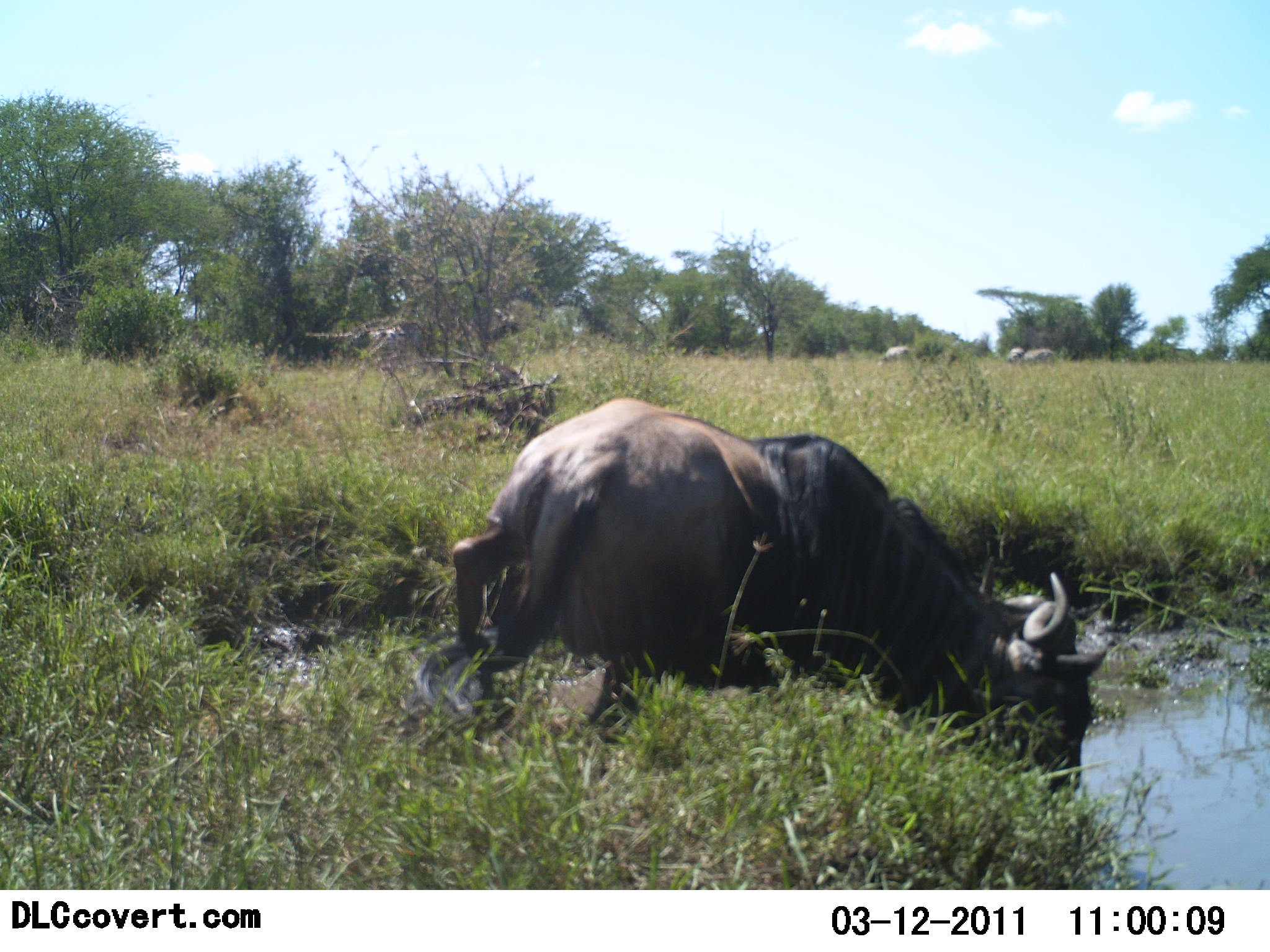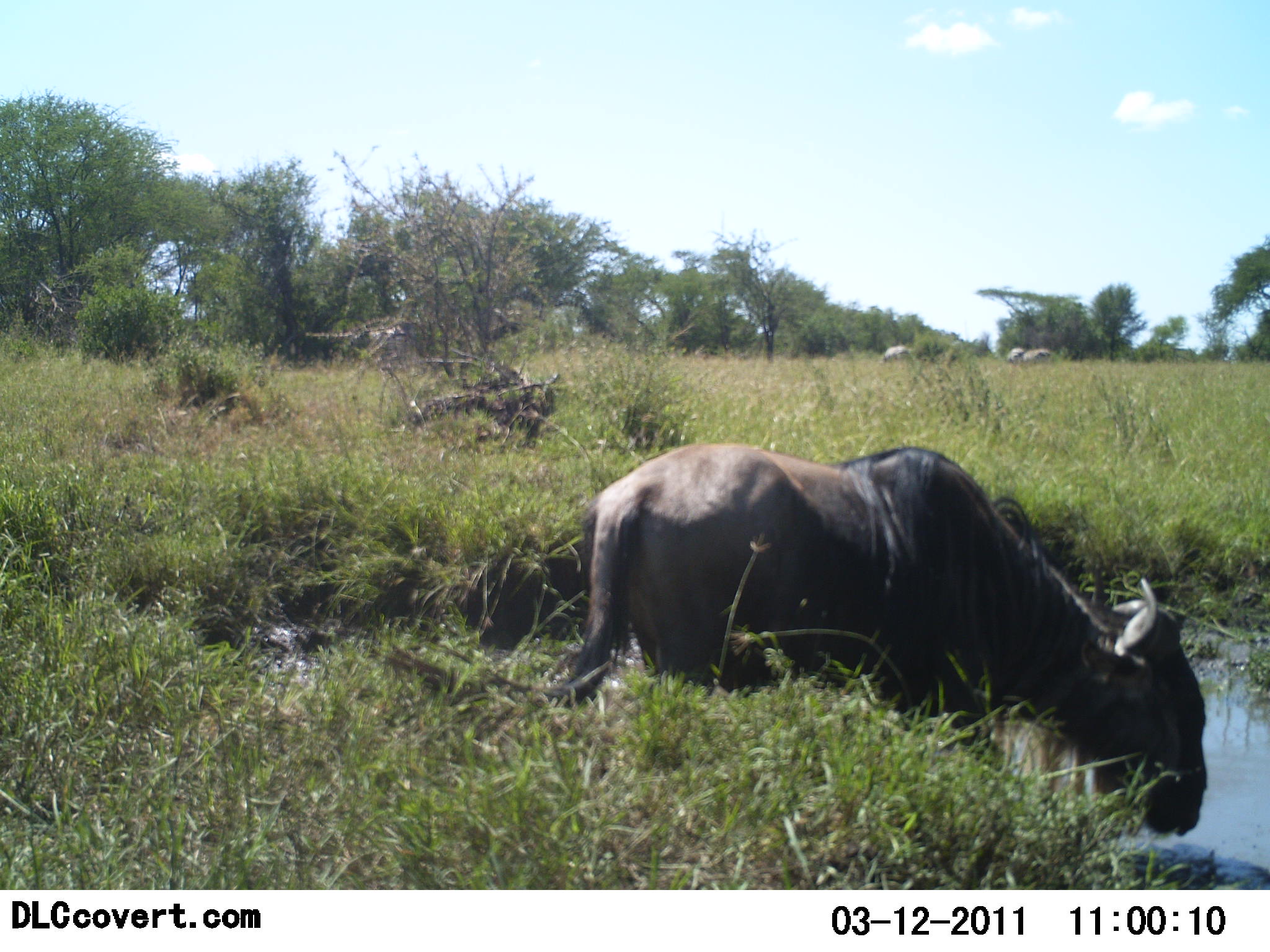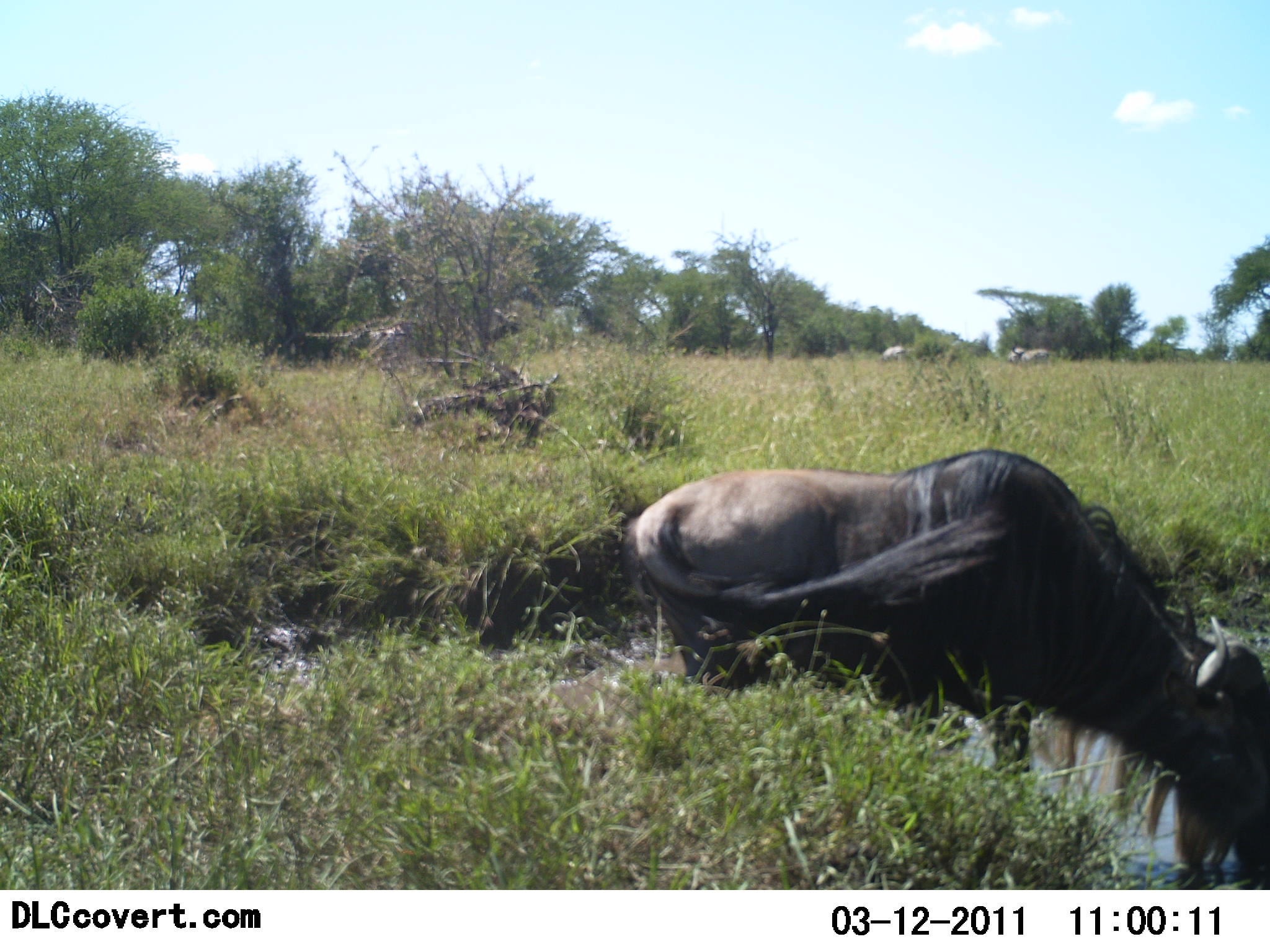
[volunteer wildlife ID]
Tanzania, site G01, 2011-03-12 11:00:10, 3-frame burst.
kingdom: Animalia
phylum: Chordata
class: Mammalia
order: Artiodactyla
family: Bovidae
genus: Connochaetes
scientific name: Connochaetes taurinus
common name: blue wildebeest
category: wildebeest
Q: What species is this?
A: Wildebeest (blue wildebeest) (Connochaetes taurinus).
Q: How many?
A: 1.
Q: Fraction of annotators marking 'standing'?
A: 36%.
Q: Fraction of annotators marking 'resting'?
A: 9%.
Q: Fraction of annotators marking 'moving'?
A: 18%.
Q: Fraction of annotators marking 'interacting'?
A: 9%.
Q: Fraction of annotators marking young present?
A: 0%.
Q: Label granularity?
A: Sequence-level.